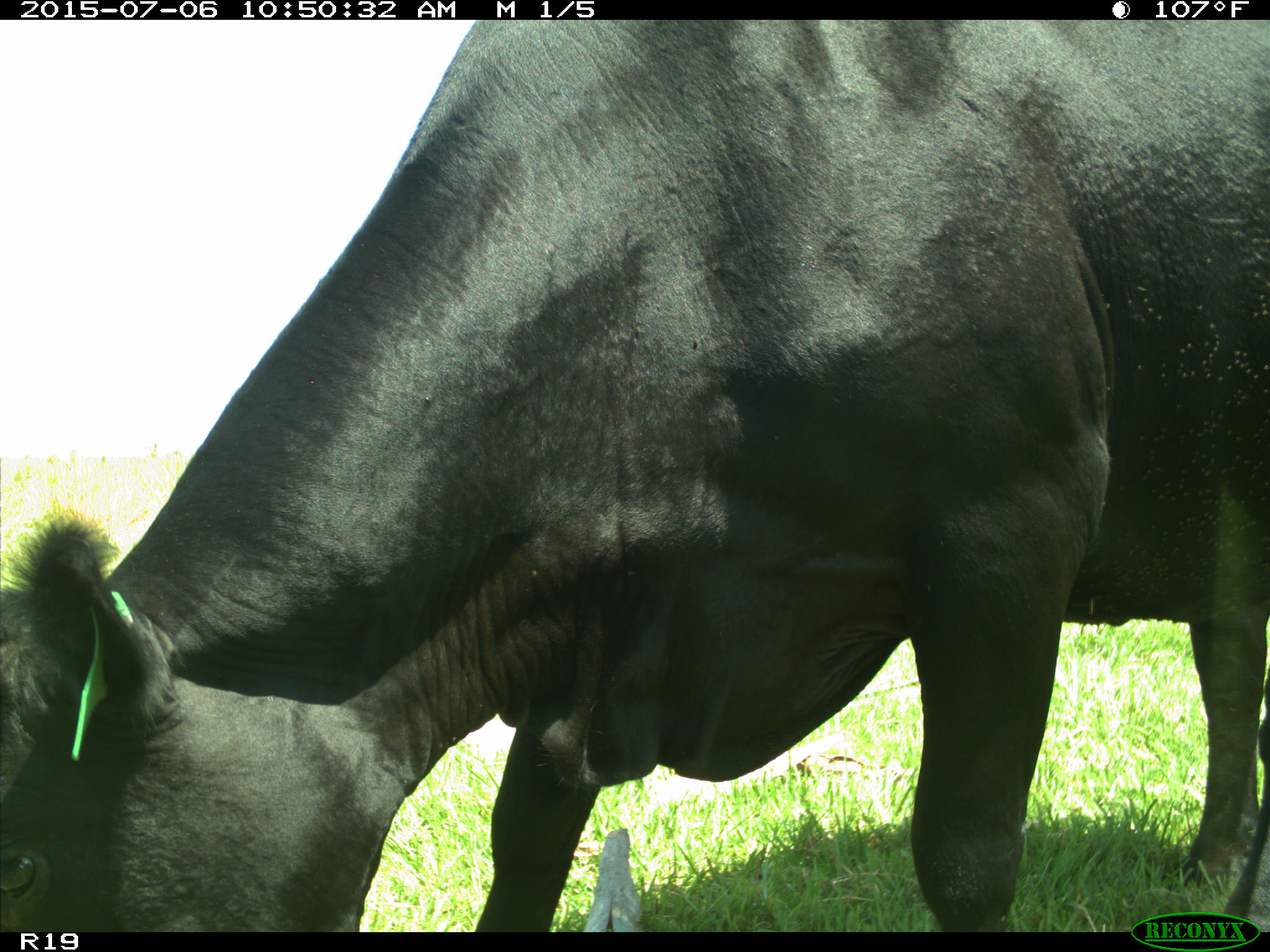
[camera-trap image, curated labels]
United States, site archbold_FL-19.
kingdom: Animalia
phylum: Chordata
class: Mammalia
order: Artiodactyla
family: Bovidae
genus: Bos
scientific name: Bos taurus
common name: domestic cow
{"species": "Bos taurus (domestic cow)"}